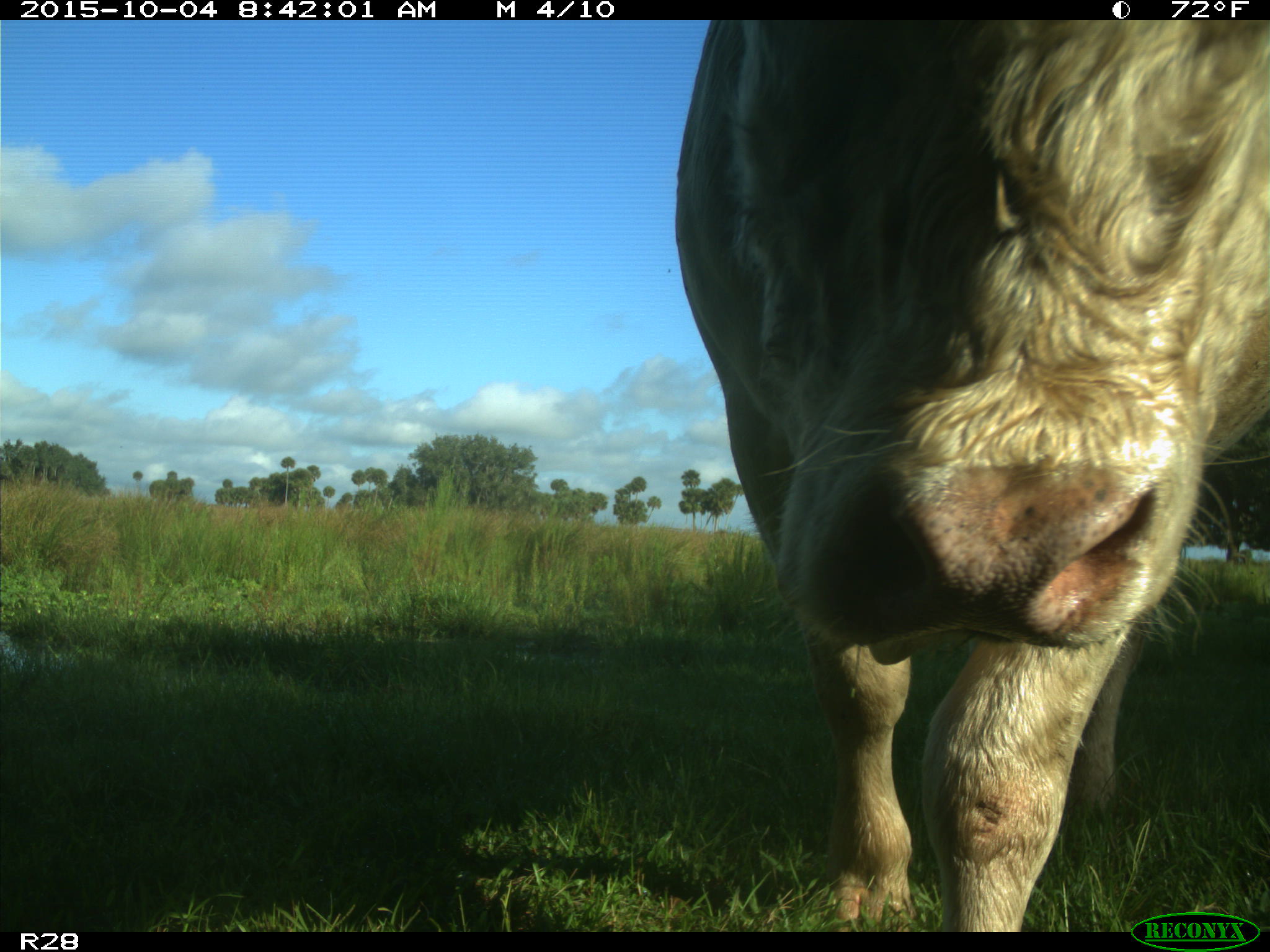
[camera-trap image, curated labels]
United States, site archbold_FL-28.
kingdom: Animalia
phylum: Chordata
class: Mammalia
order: Artiodactyla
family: Bovidae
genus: Bos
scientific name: Bos taurus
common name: domestic cow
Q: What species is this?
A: Bos taurus (domestic cow).